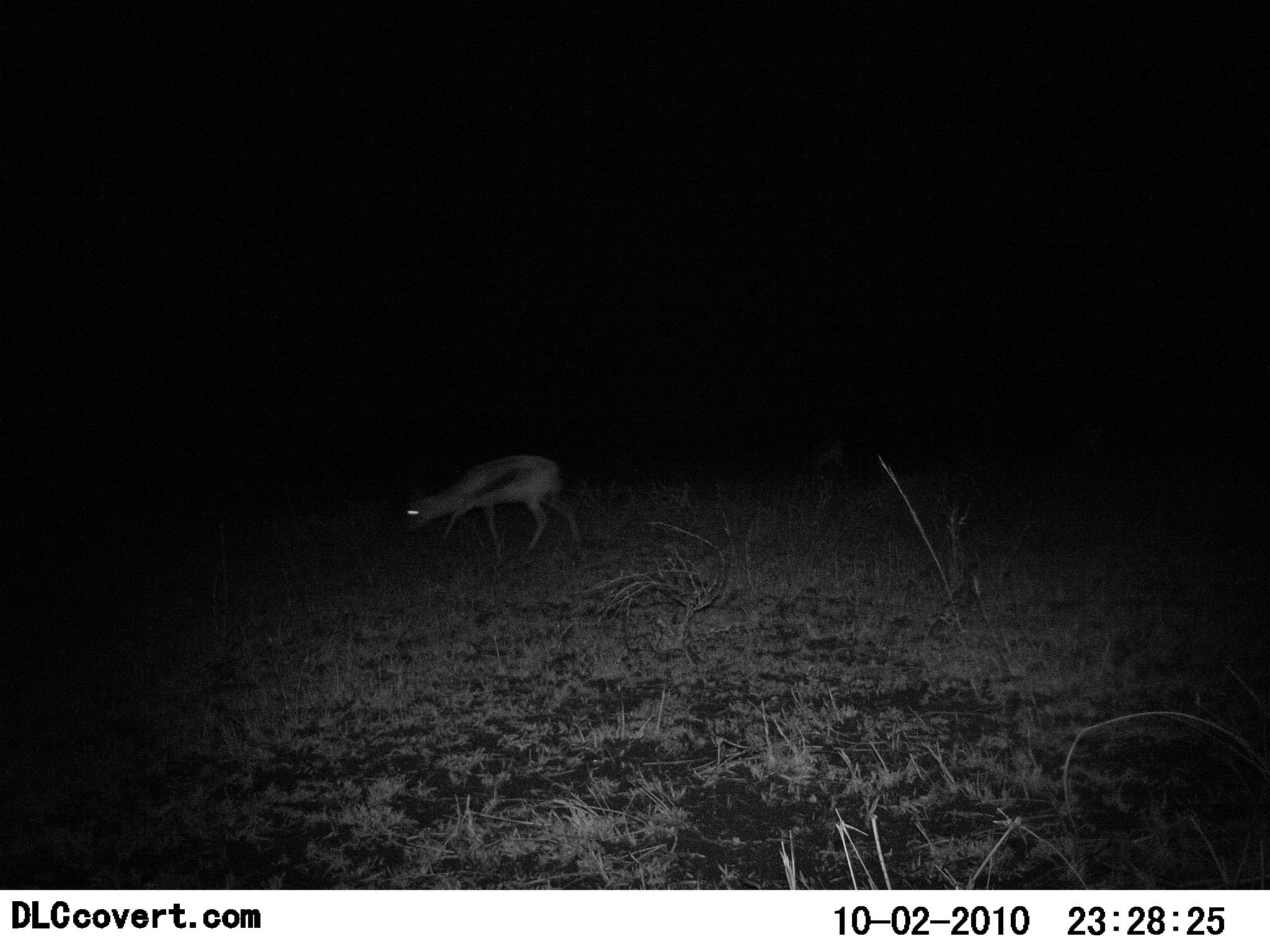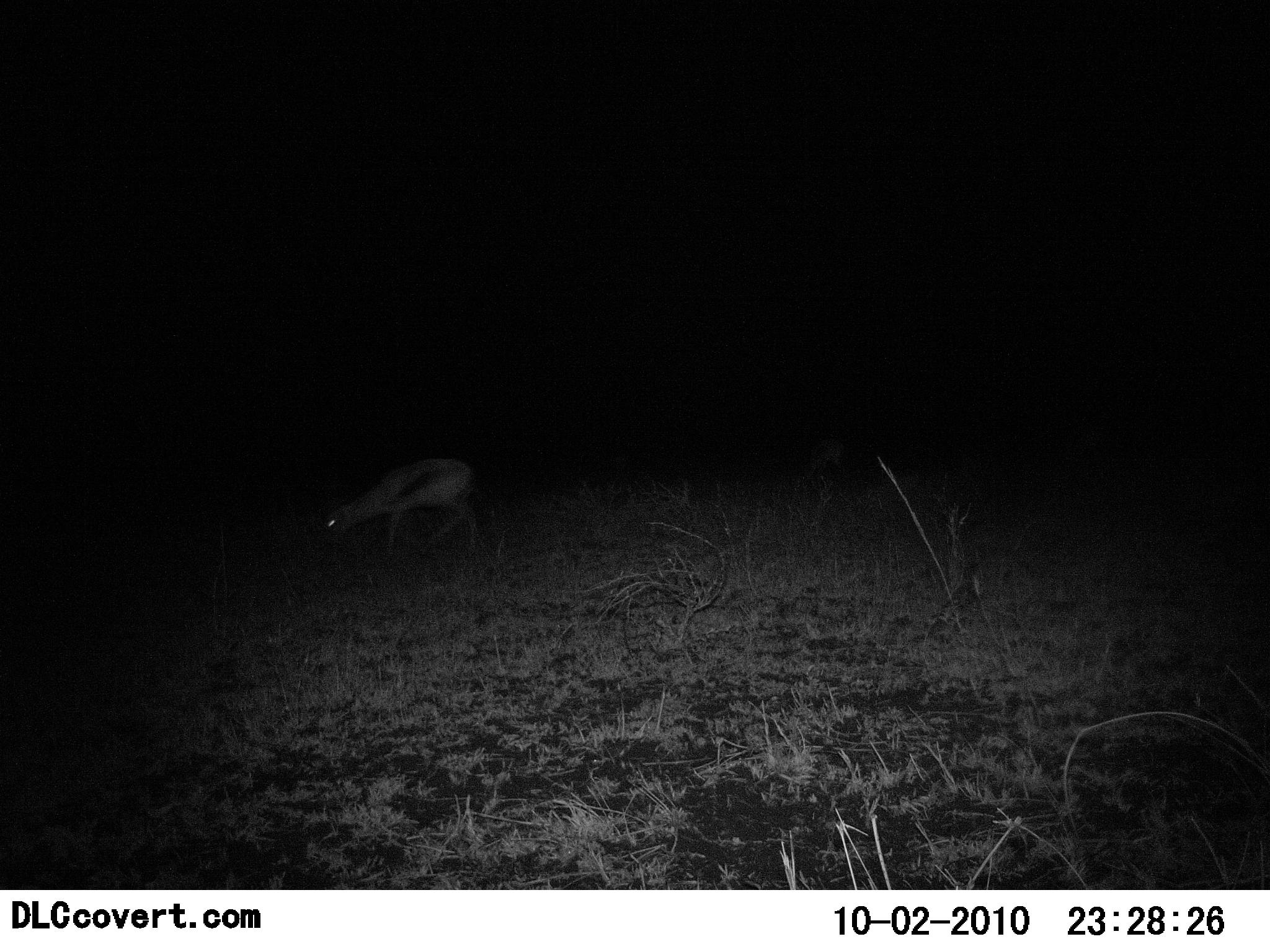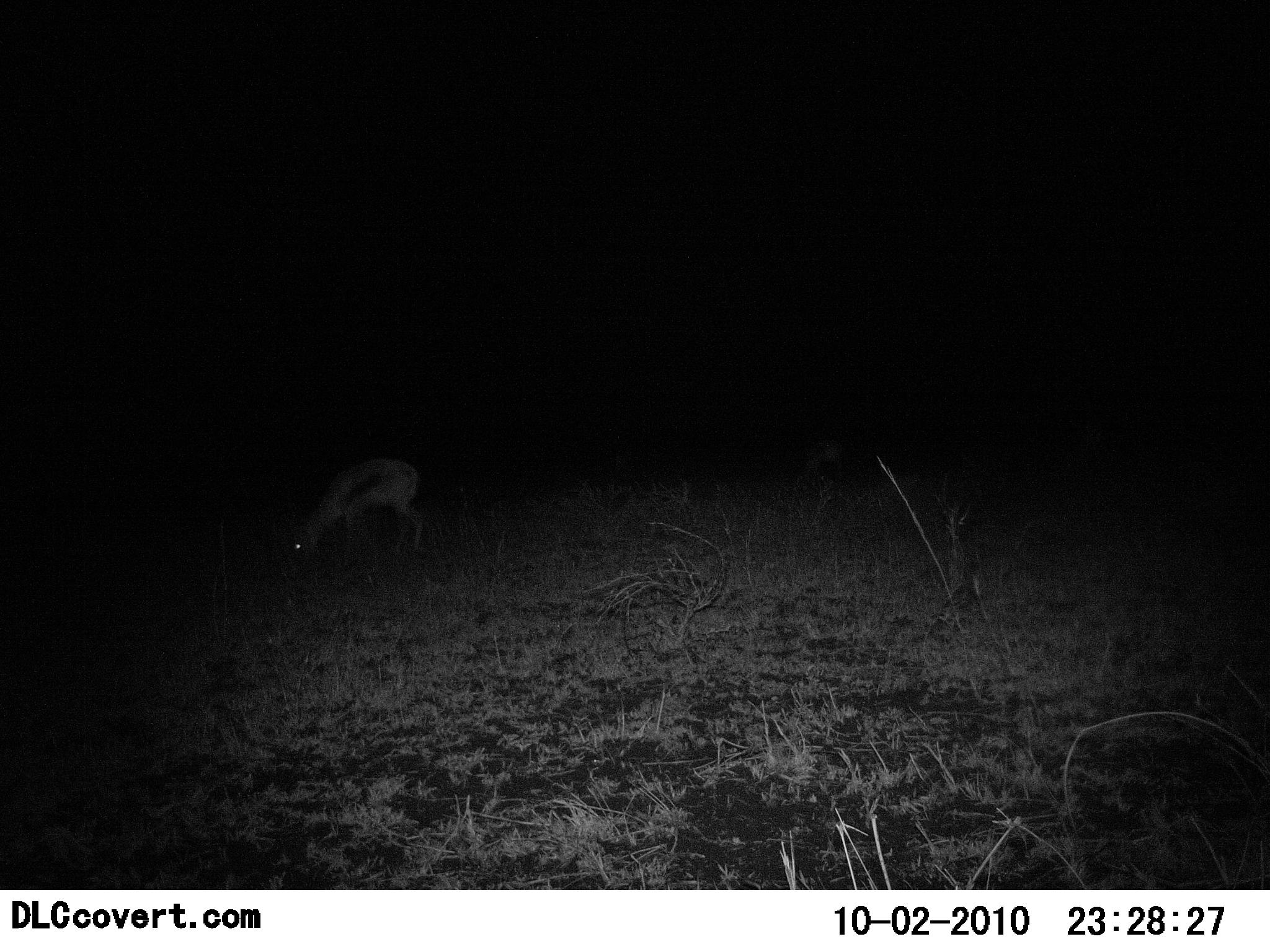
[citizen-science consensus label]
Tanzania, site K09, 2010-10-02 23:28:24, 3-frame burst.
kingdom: Animalia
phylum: Chordata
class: Mammalia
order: Artiodactyla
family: Bovidae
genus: Eudorcas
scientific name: Eudorcas thomsonii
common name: thomson's gazelle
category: gazellethomsons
Gazellethomsons (thomson's gazelle) (Eudorcas thomsonii), count 1. Behavior (volunteer vote fractions): standing 0%, resting 0%, moving 75%, interacting 0%. Young present (vote fraction): 0%. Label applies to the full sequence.